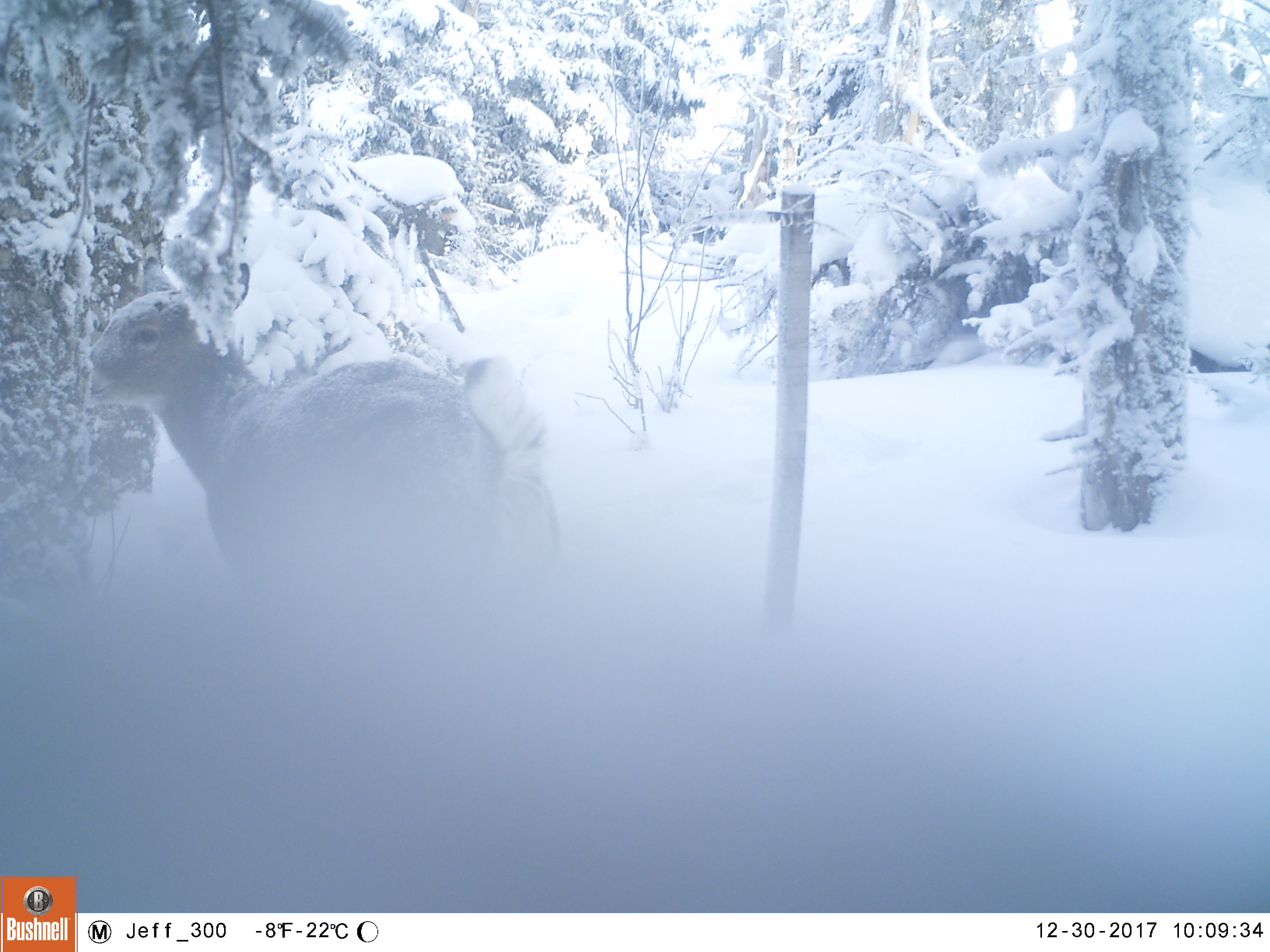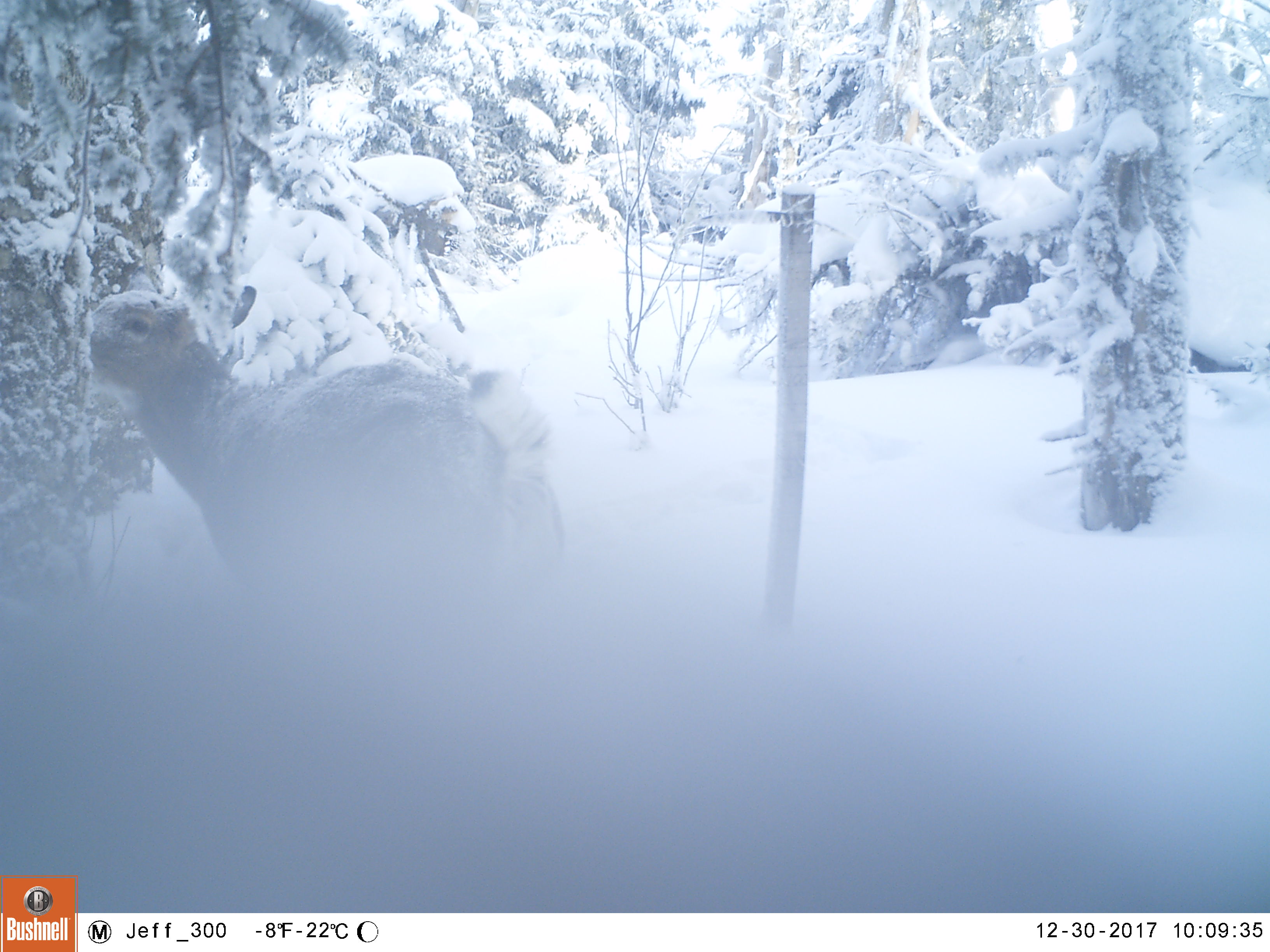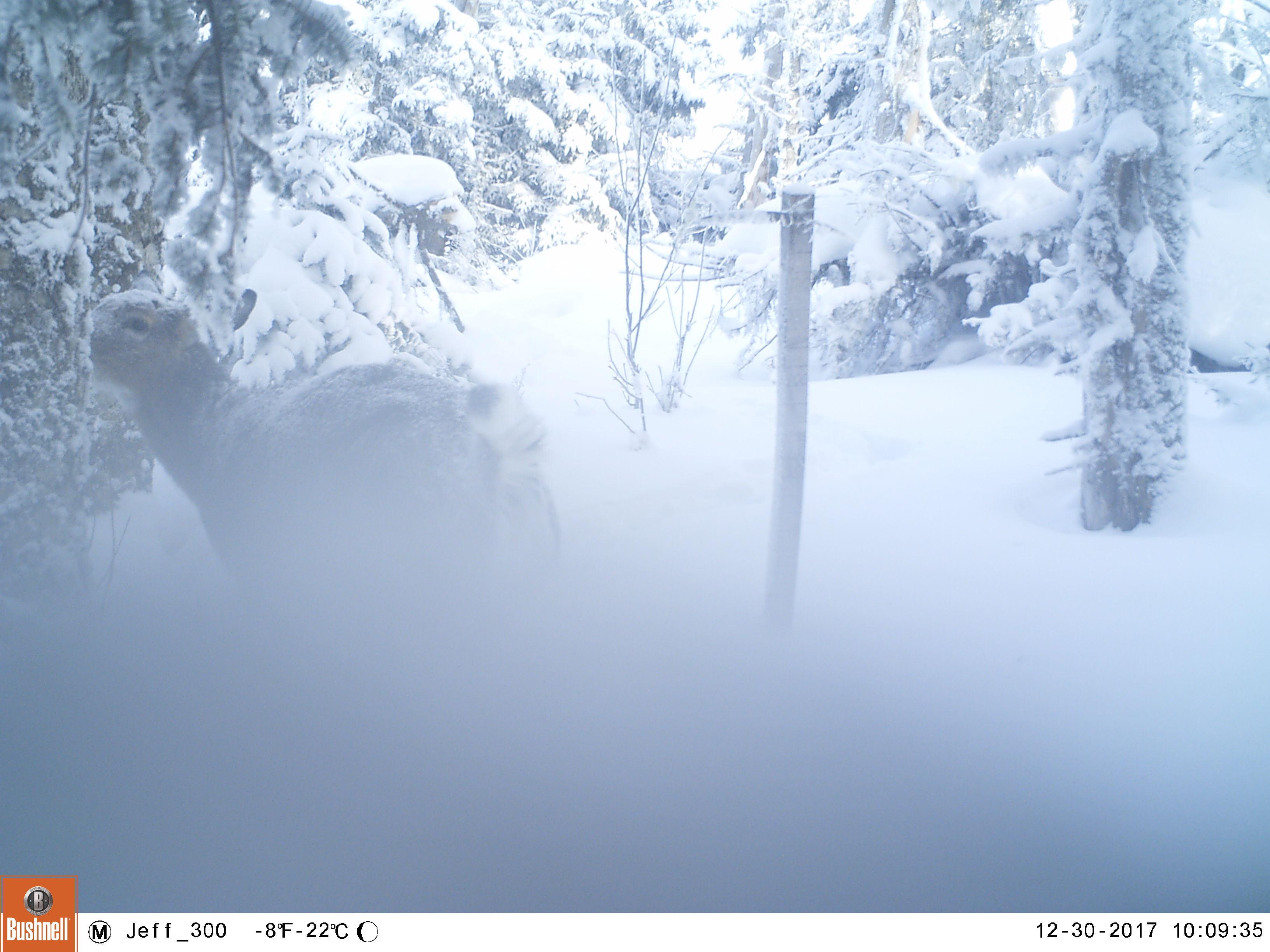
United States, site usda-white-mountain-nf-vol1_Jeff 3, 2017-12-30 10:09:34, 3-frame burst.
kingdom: Animalia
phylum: Chordata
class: Mammalia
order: Artiodactyla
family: Cervidae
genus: Odocoileus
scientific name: Odocoileus virginianus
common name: white-tailed deer